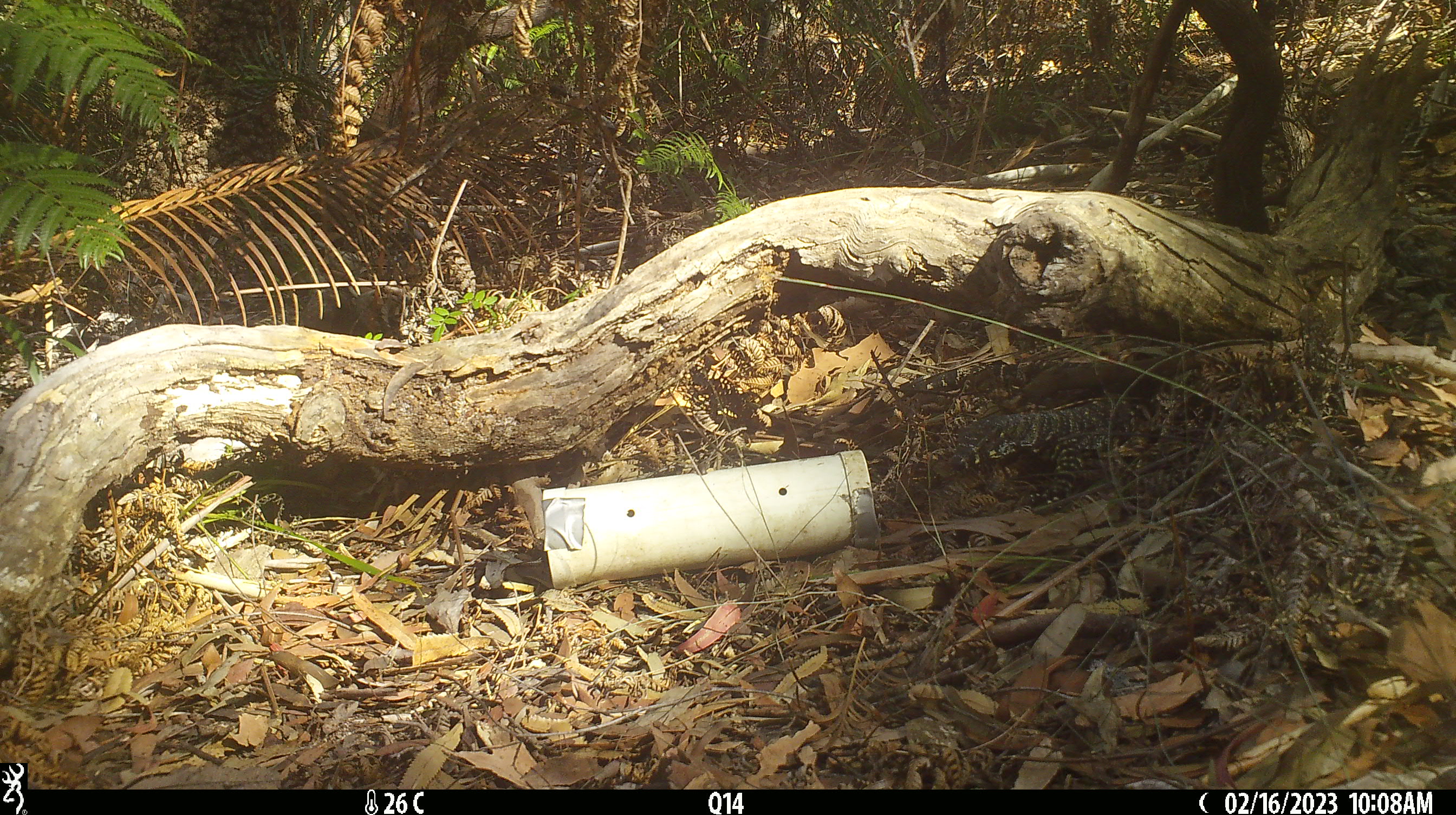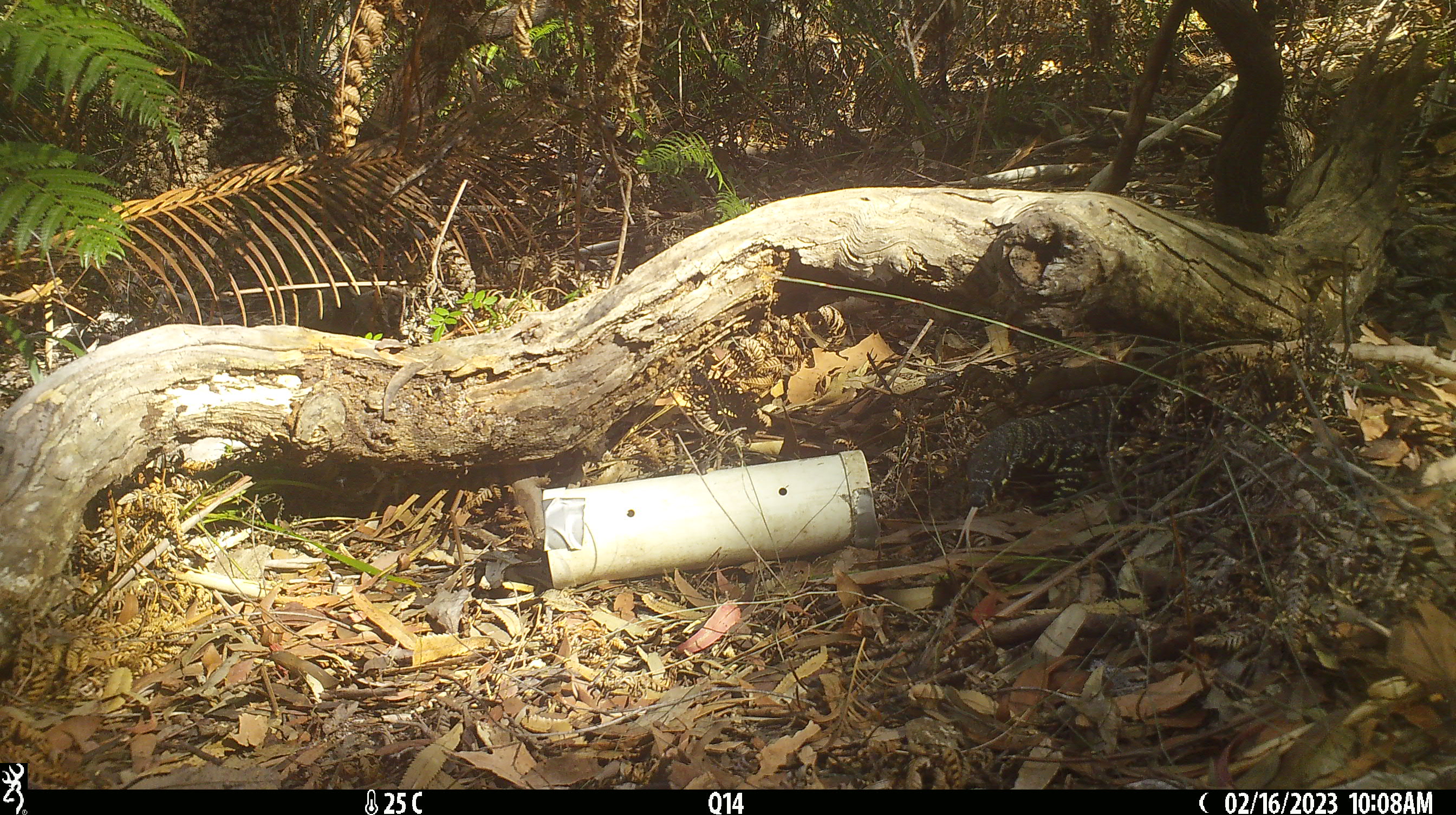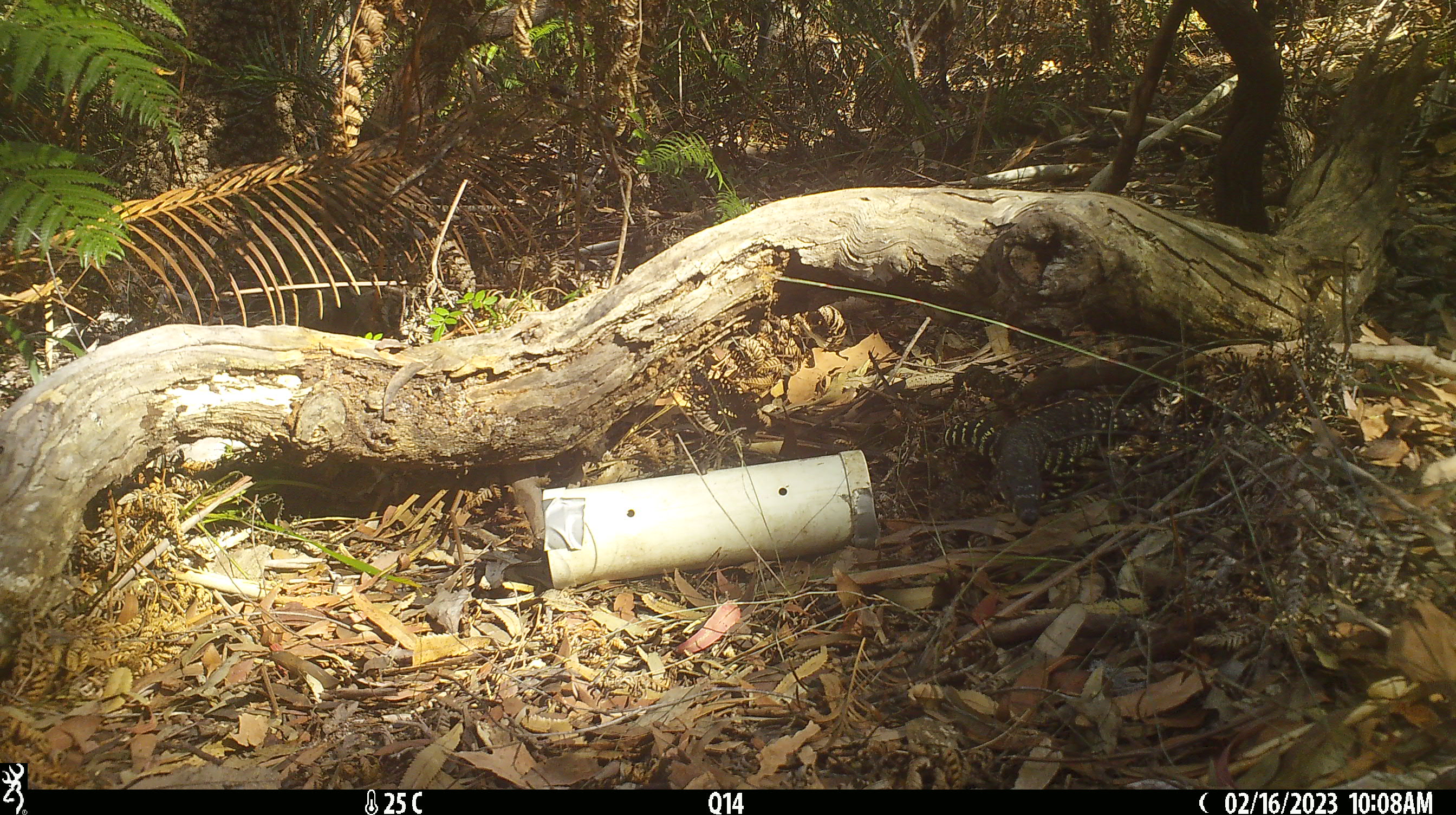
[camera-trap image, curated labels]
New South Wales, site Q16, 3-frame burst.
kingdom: Animalia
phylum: Chordata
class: Reptilia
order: Squamata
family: Varanidae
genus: Varanus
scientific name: Varanus varius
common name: lace monitor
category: goanna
Goanna (lace monitor) (Varanus varius).